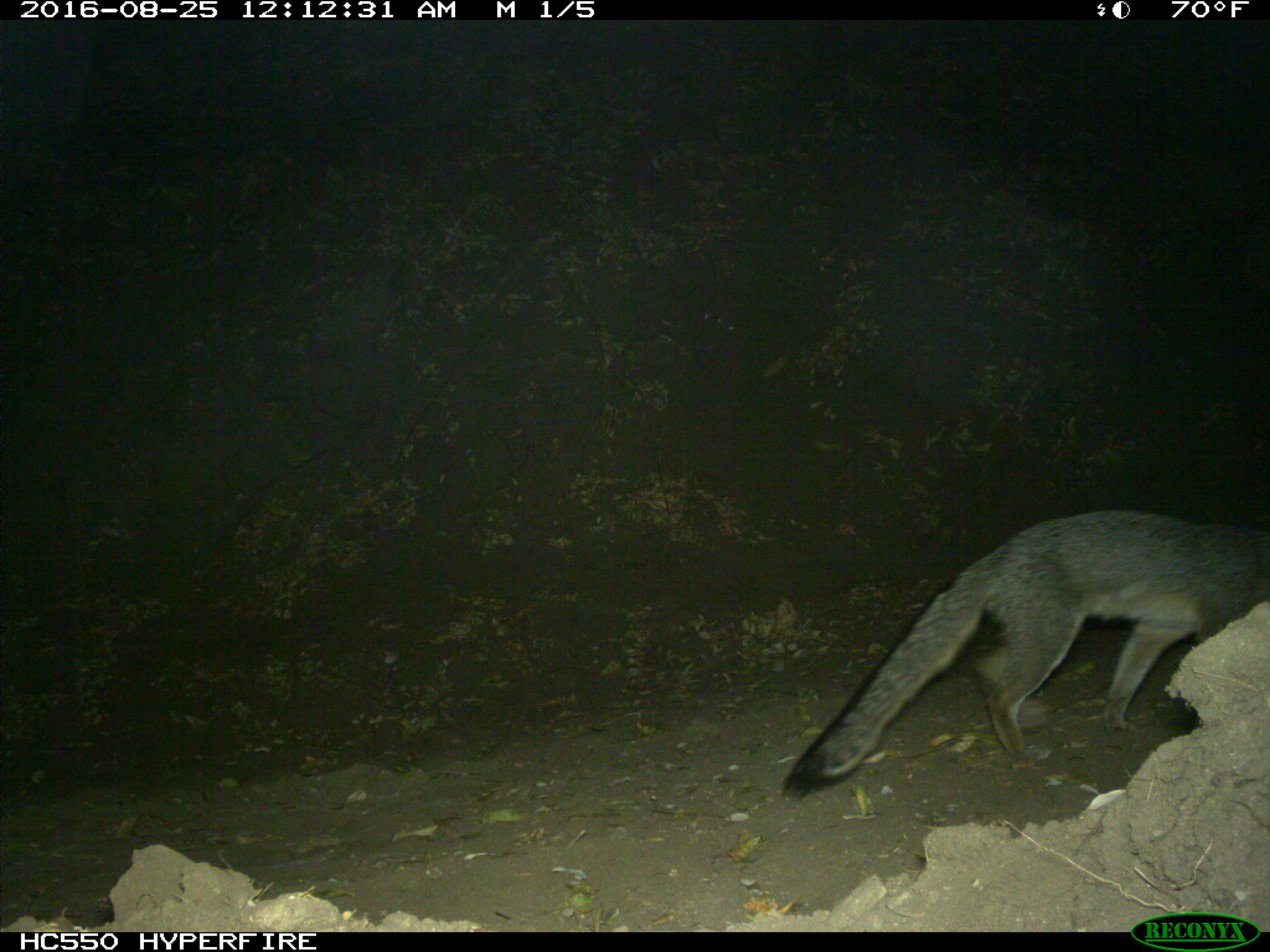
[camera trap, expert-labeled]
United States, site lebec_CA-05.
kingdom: Animalia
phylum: Chordata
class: Mammalia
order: Carnivora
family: Canidae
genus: Urocyon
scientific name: Urocyon cinereoargenteus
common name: gray fox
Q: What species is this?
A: Urocyon cinereoargenteus (gray fox).